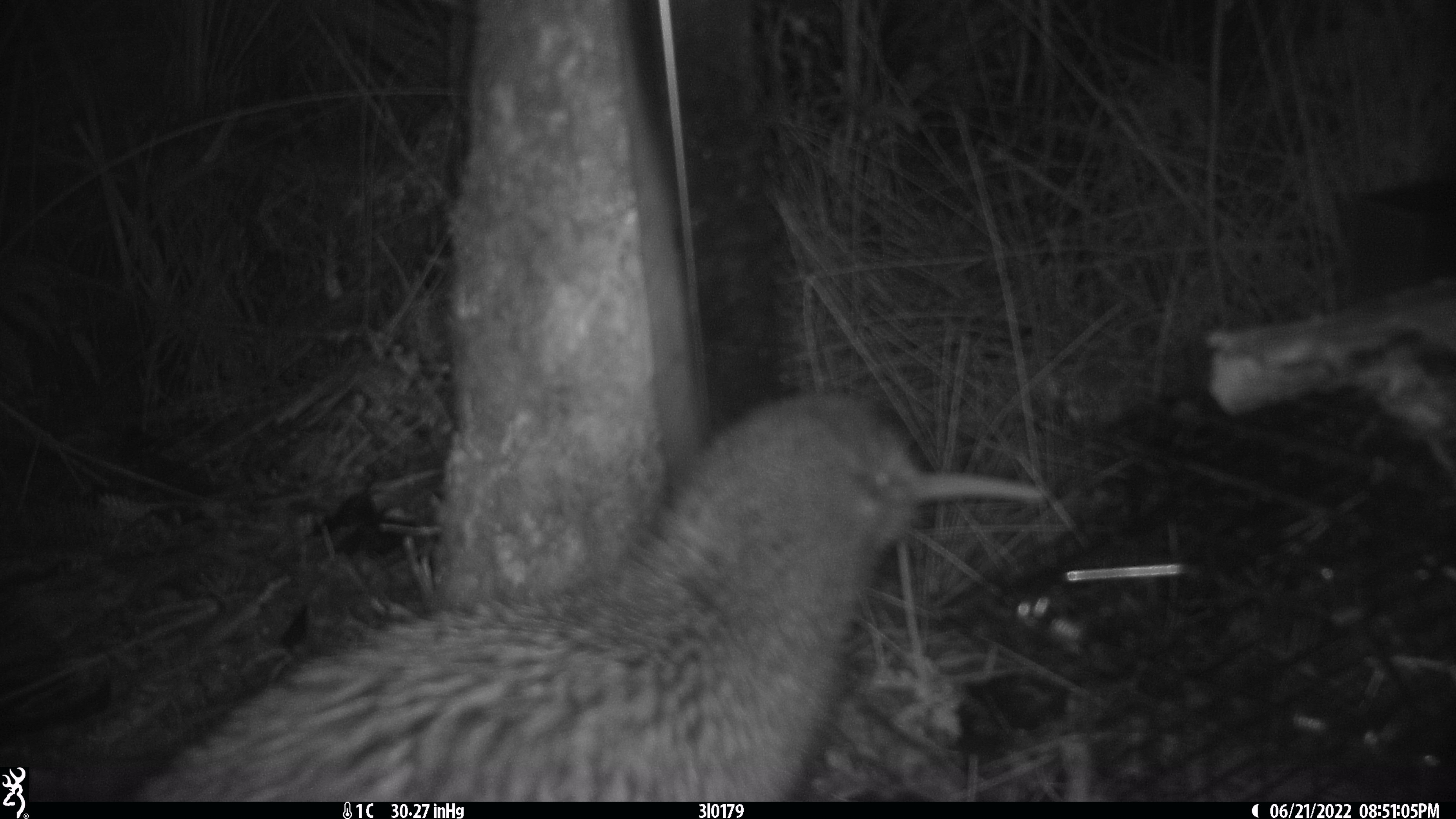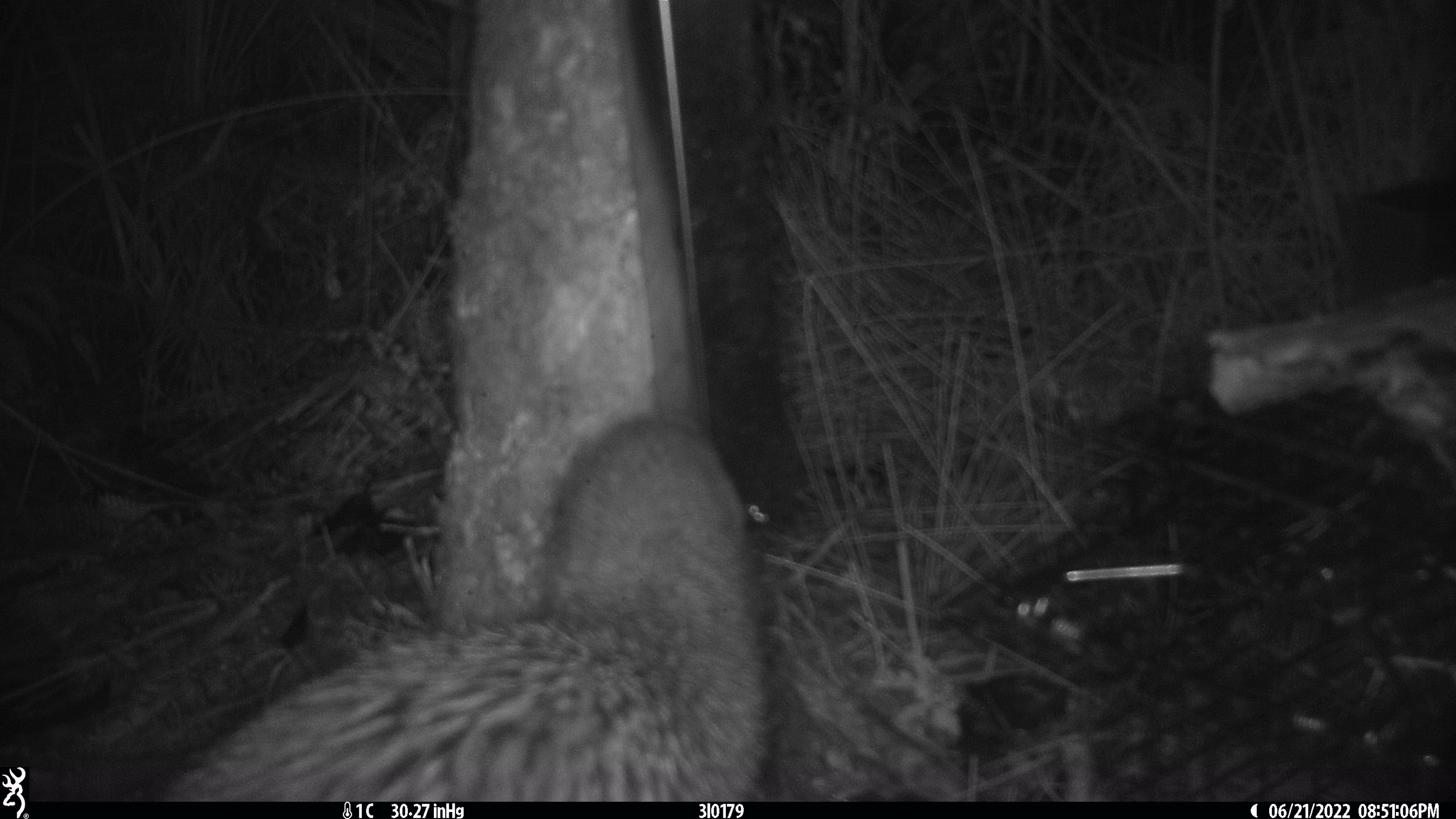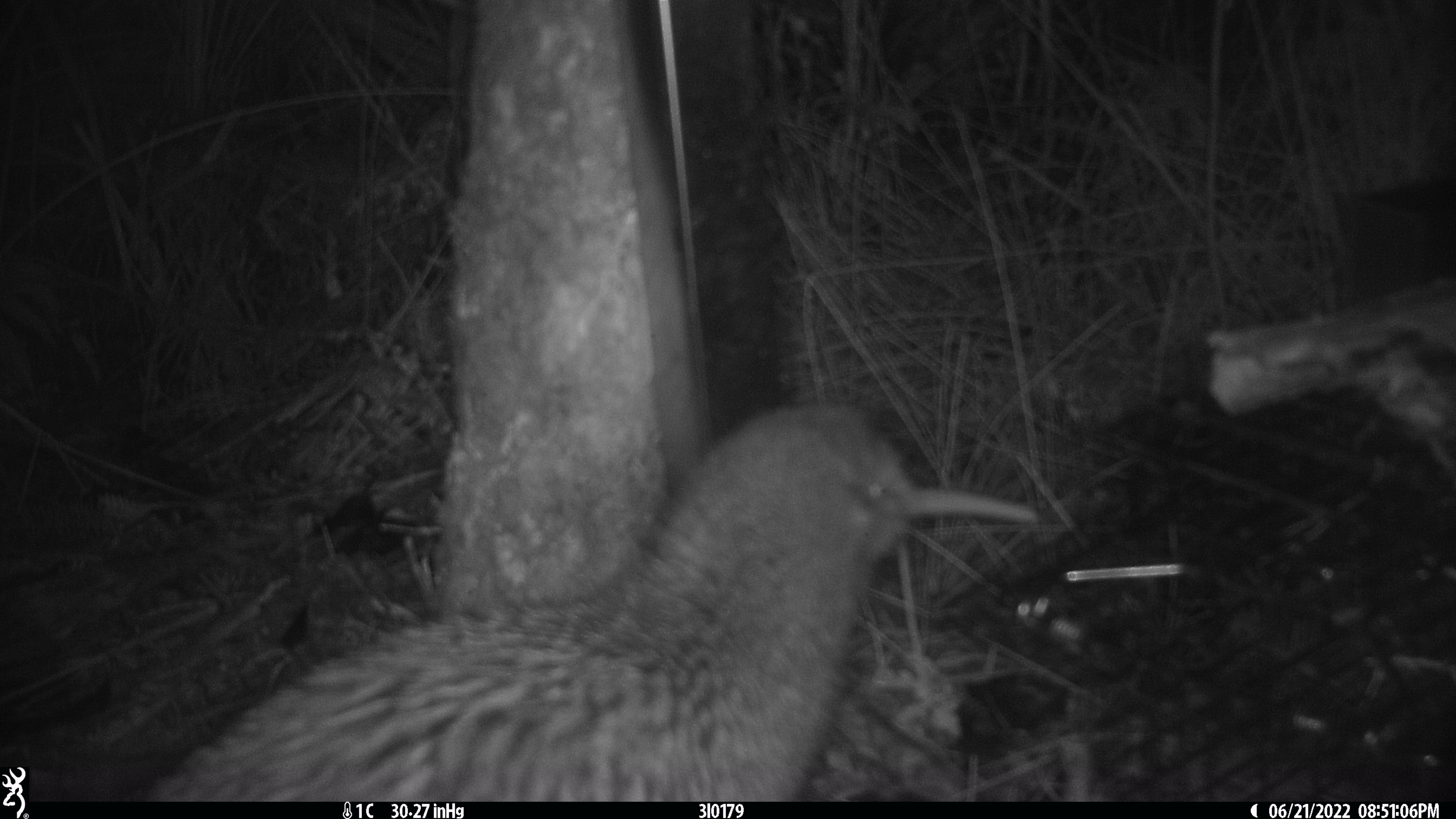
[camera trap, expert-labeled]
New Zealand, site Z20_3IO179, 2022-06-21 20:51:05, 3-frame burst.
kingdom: Animalia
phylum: Chordata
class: Aves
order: Apterygiformes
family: Apterygidae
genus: Apteryx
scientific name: Apteryx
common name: kiwi